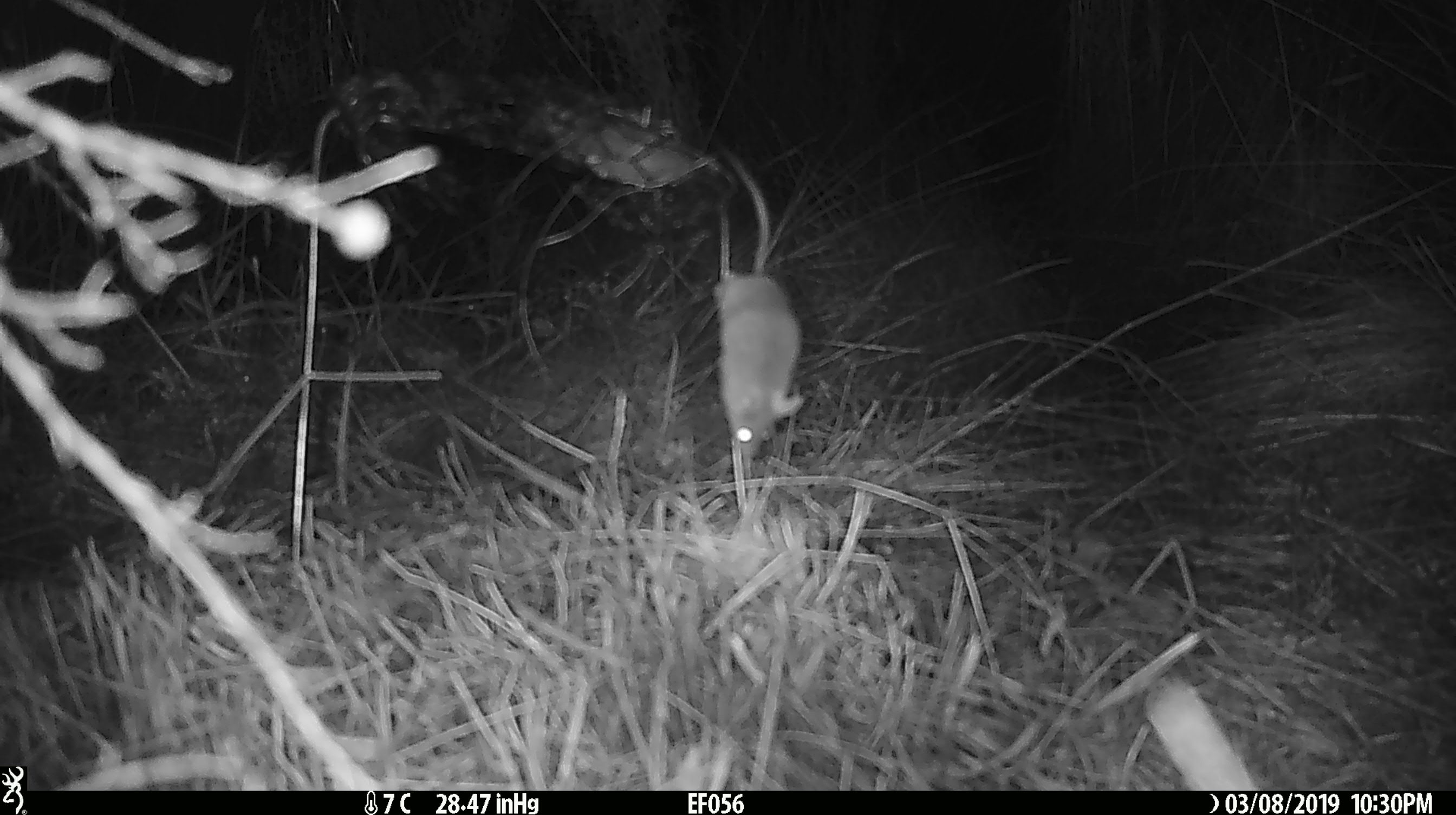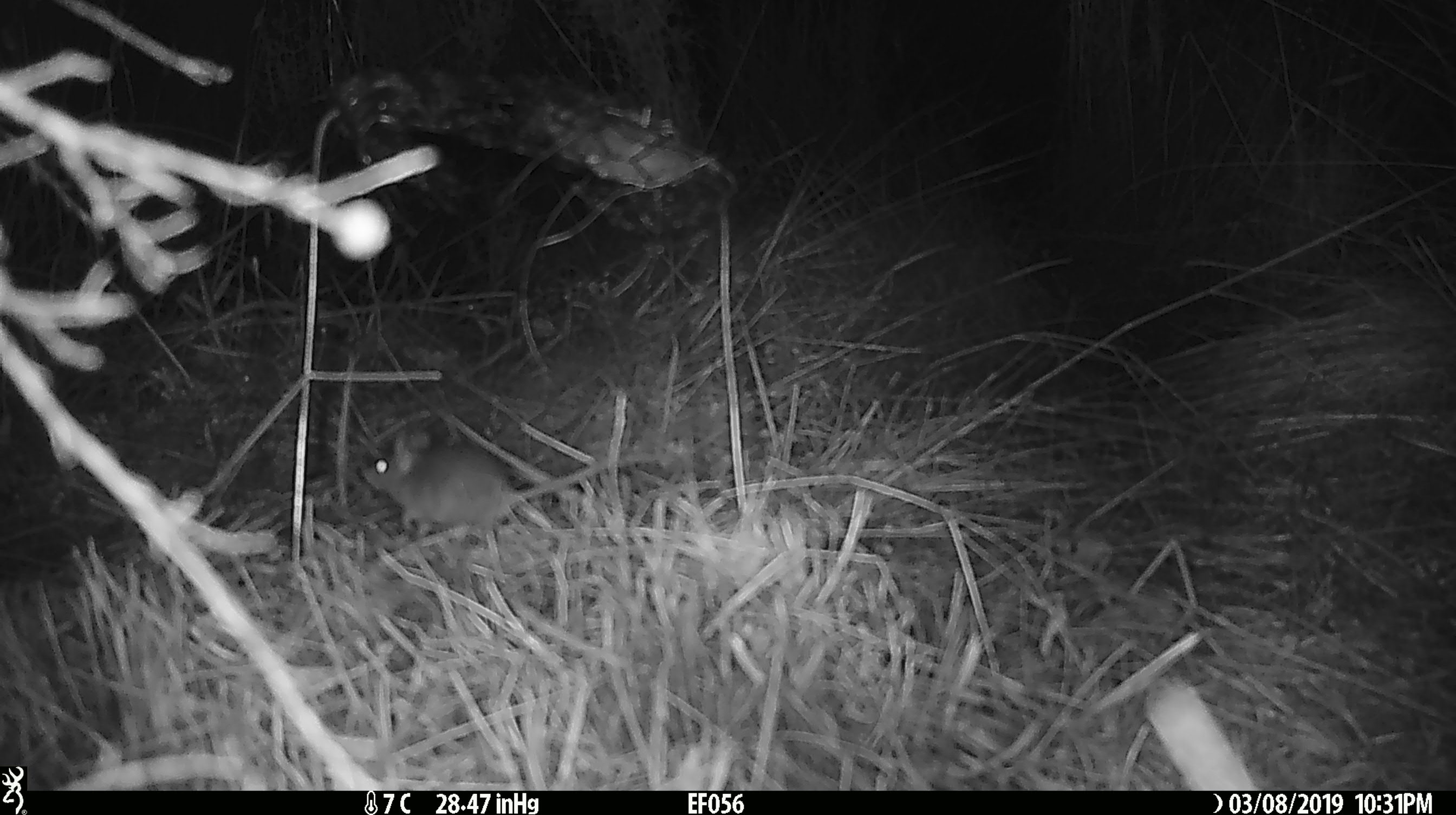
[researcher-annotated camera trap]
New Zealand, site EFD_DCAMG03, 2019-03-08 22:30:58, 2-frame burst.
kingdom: Animalia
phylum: Chordata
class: Mammalia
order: Rodentia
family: Muridae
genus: Mus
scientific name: Mus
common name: mouse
Mouse (Mus).